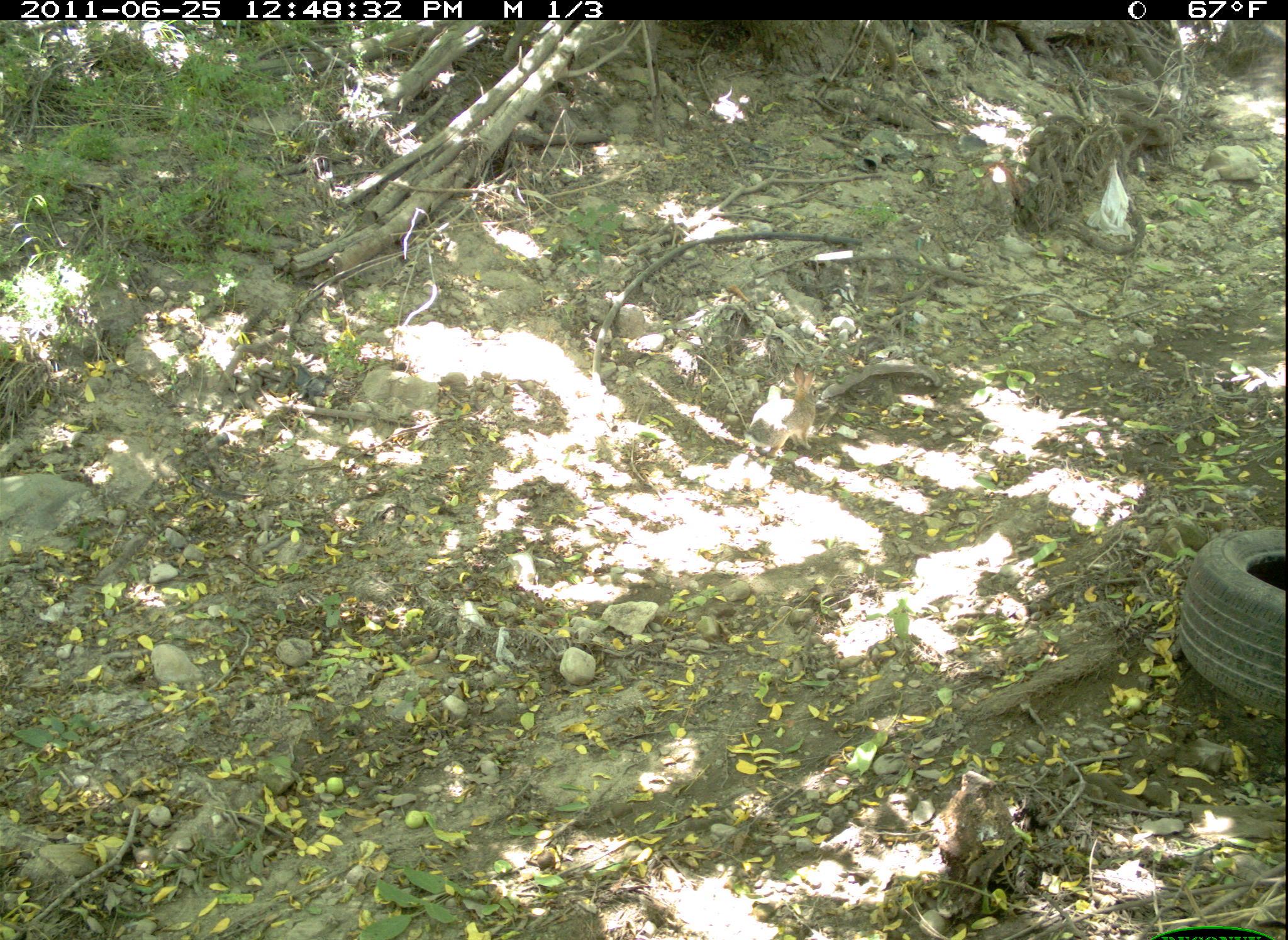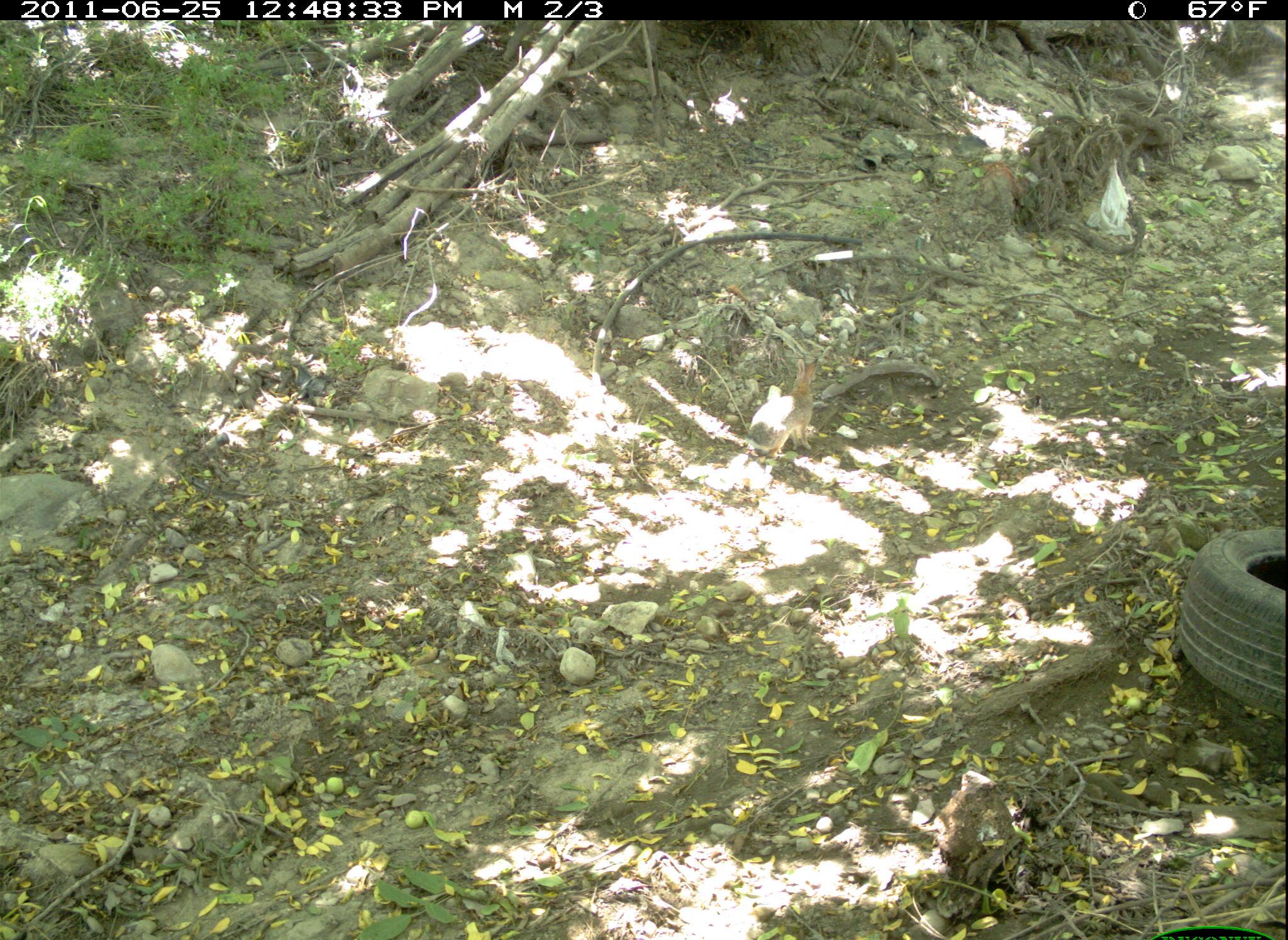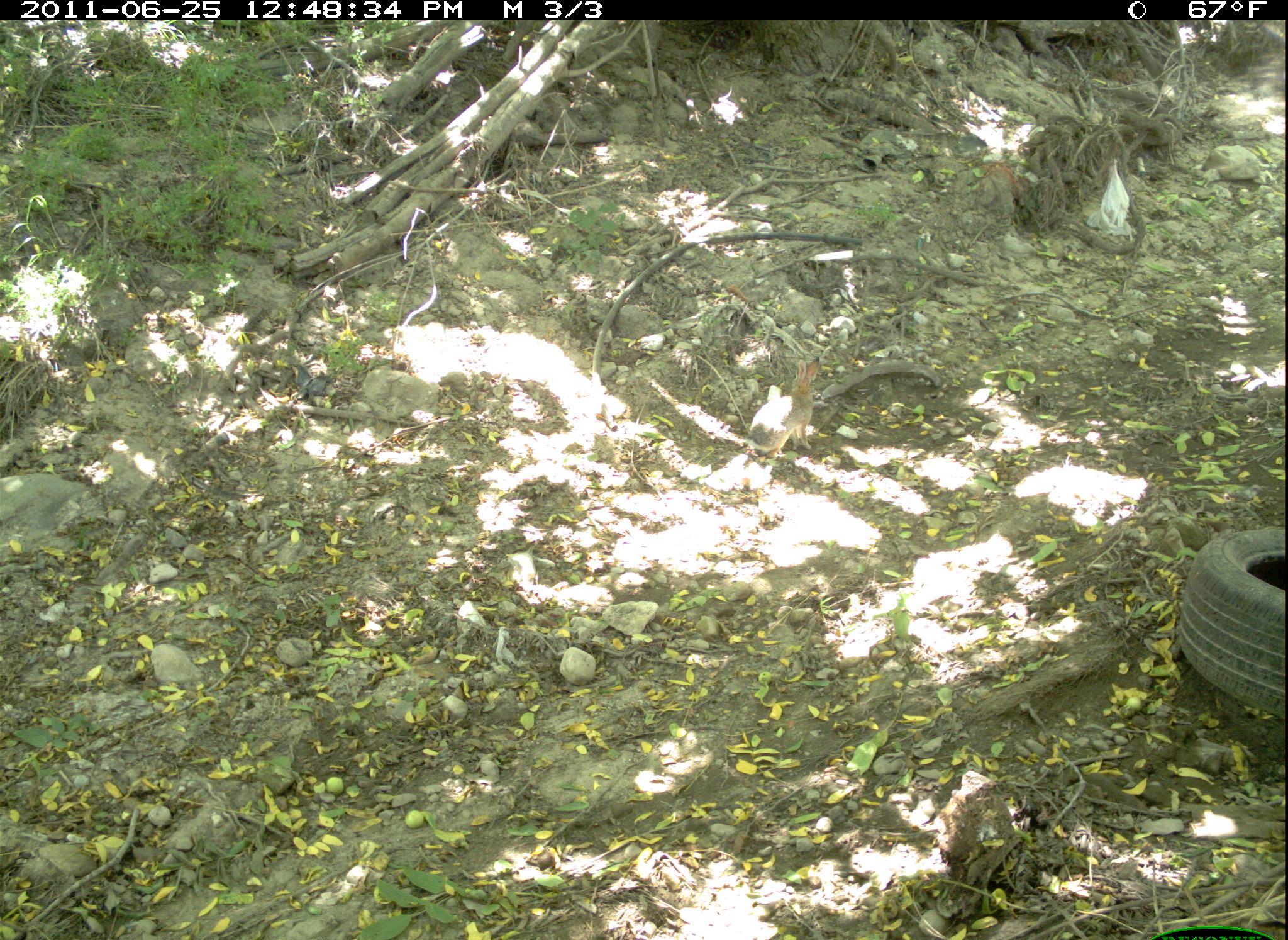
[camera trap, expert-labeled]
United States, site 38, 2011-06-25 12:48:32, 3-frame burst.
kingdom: Animalia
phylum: Chordata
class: Mammalia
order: Lagomorpha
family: Leporidae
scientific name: Leporidae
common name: rabbits and hares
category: rabbit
Rabbit (rabbits and hares) (Leporidae).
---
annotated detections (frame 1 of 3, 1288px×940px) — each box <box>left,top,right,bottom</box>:
rabbit: <box>739,358,828,469</box>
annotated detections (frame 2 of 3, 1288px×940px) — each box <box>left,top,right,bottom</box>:
rabbit: <box>726,335,828,480</box>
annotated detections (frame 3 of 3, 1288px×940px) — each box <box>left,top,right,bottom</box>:
rabbit: <box>736,354,828,462</box>